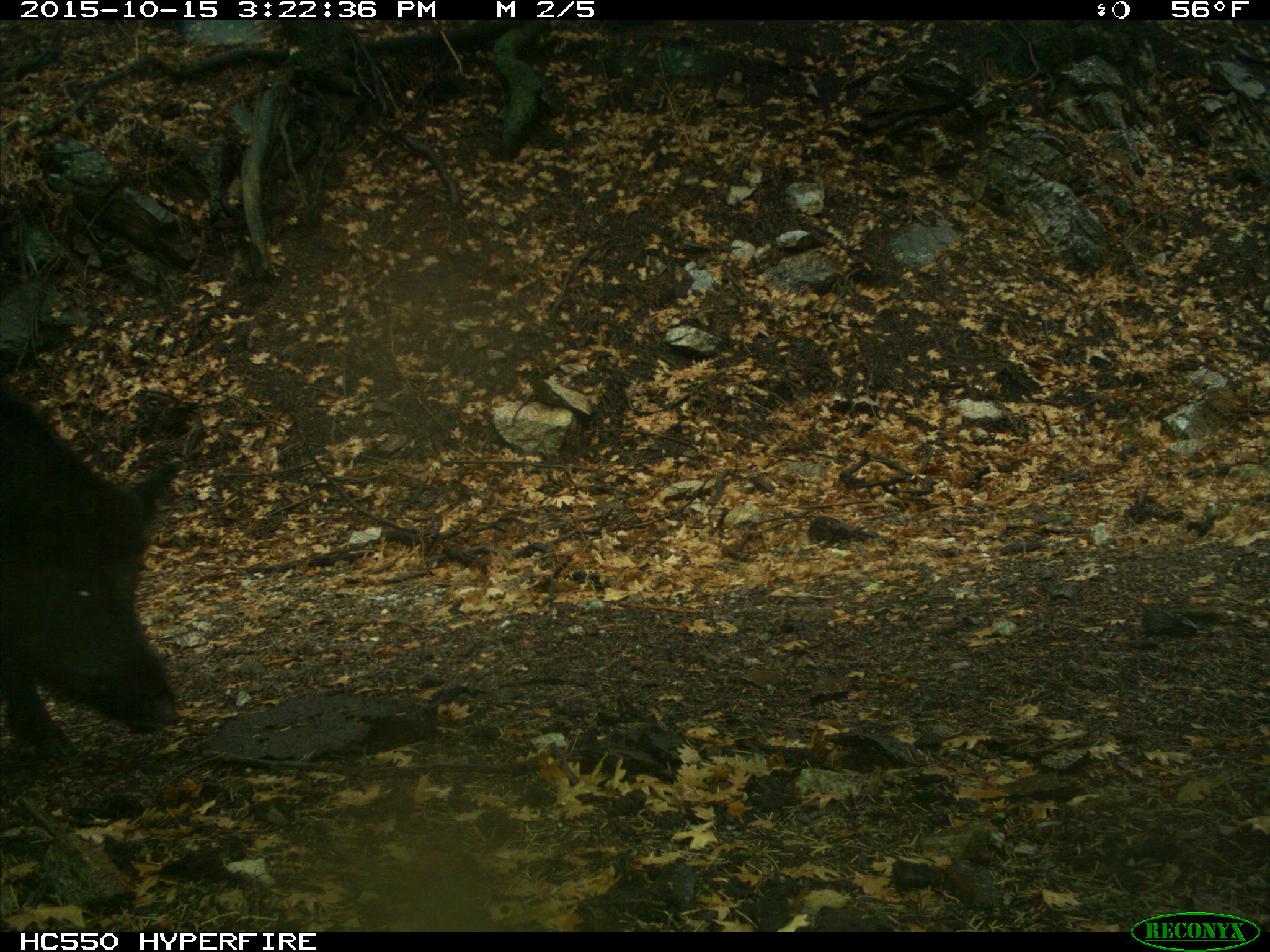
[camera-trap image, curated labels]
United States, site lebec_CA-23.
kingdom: Animalia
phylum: Chordata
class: Mammalia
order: Artiodactyla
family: Suidae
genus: Sus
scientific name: Sus scrofa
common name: wild boar